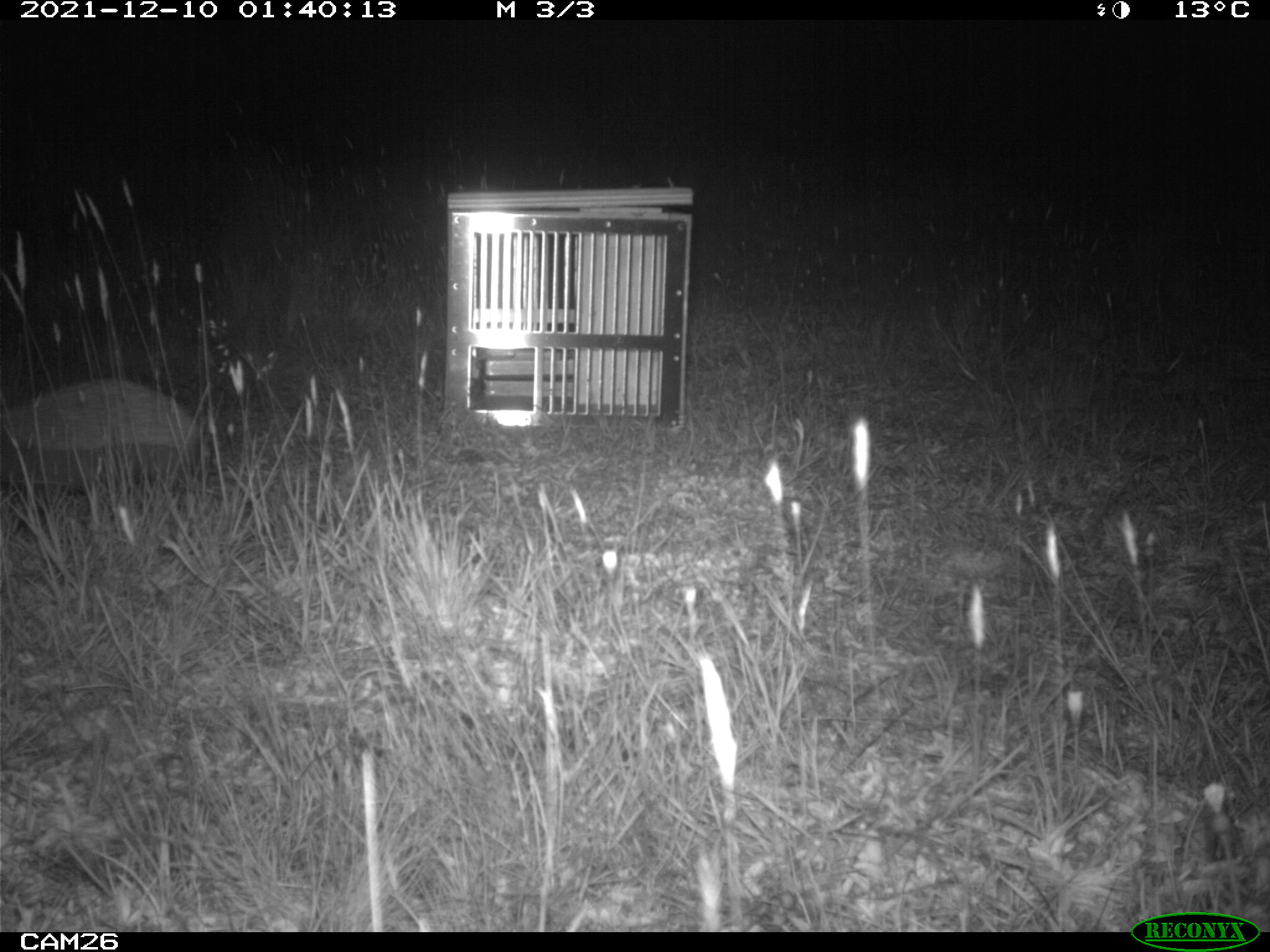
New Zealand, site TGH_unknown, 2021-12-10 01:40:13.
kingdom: Animalia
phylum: Chordata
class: Mammalia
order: Eulipotyphla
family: Erinaceidae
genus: Erinaceus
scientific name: Erinaceus europaeus europaeus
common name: european hedgehog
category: hedgehog